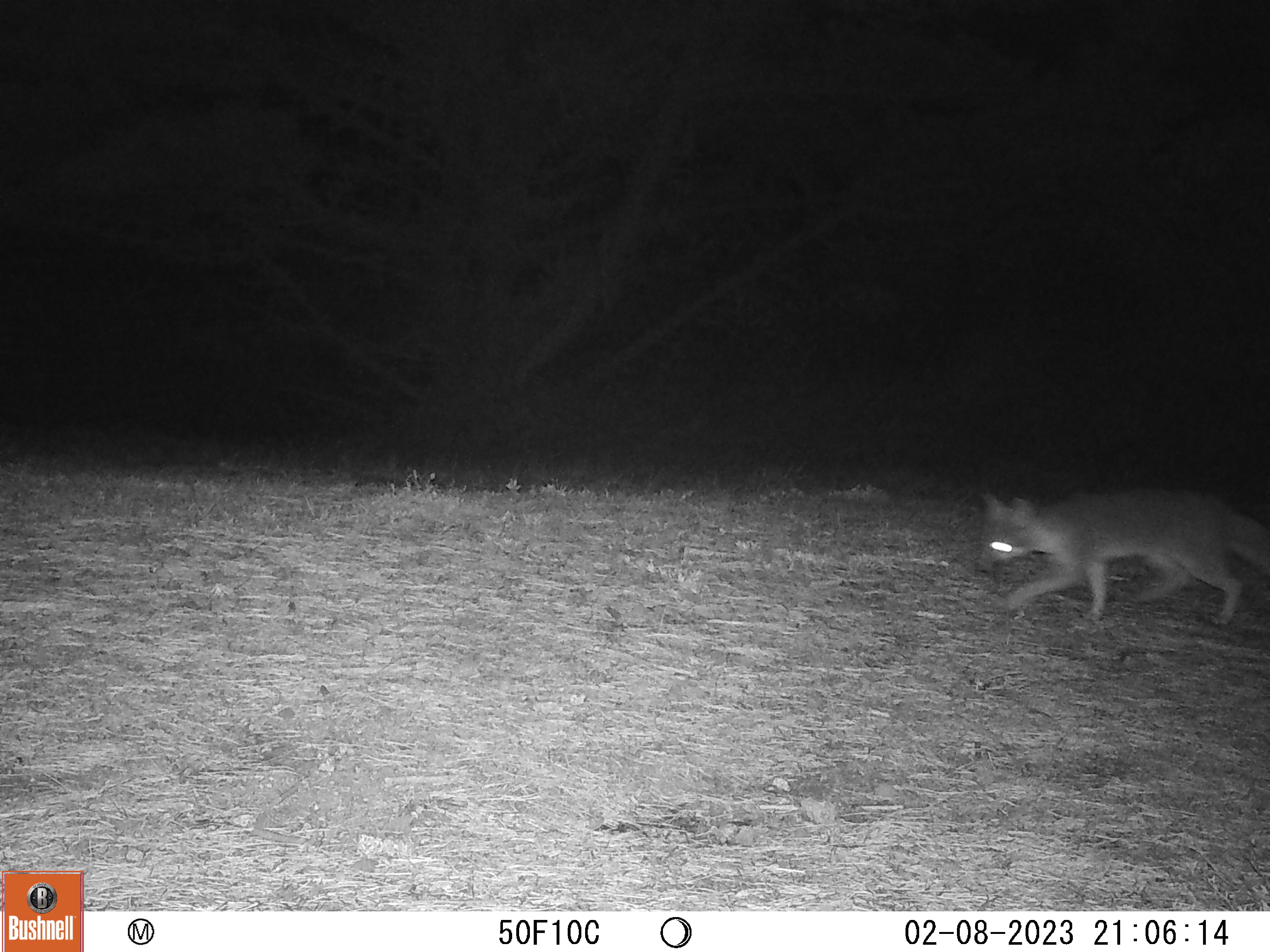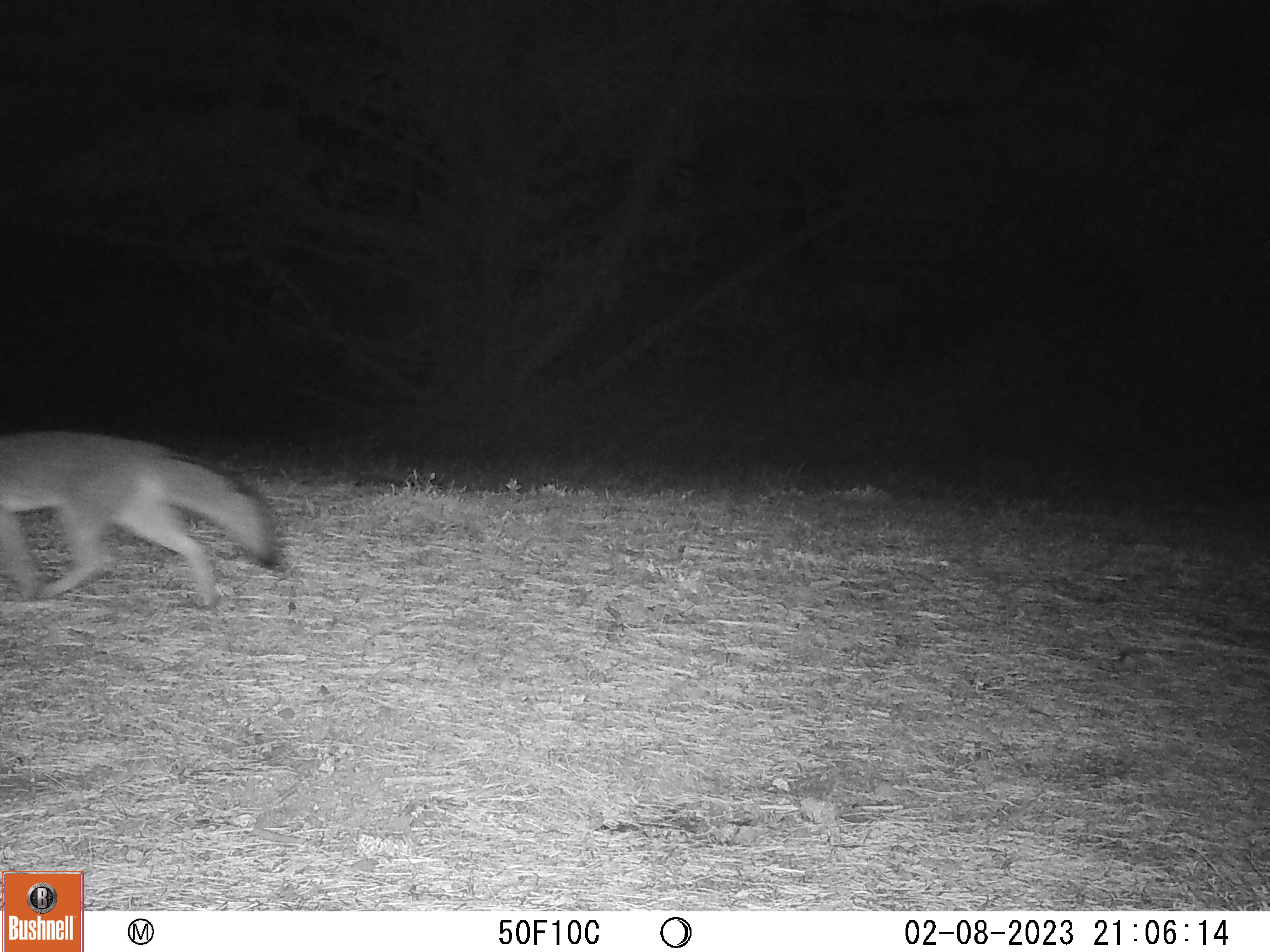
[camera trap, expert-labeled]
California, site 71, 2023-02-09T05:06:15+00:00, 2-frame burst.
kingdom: Animalia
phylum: Chordata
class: Mammalia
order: Carnivora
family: Canidae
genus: Urocyon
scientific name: Urocyon cinereoargenteus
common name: gray fox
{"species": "gray fox (Urocyon cinereoargenteus)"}